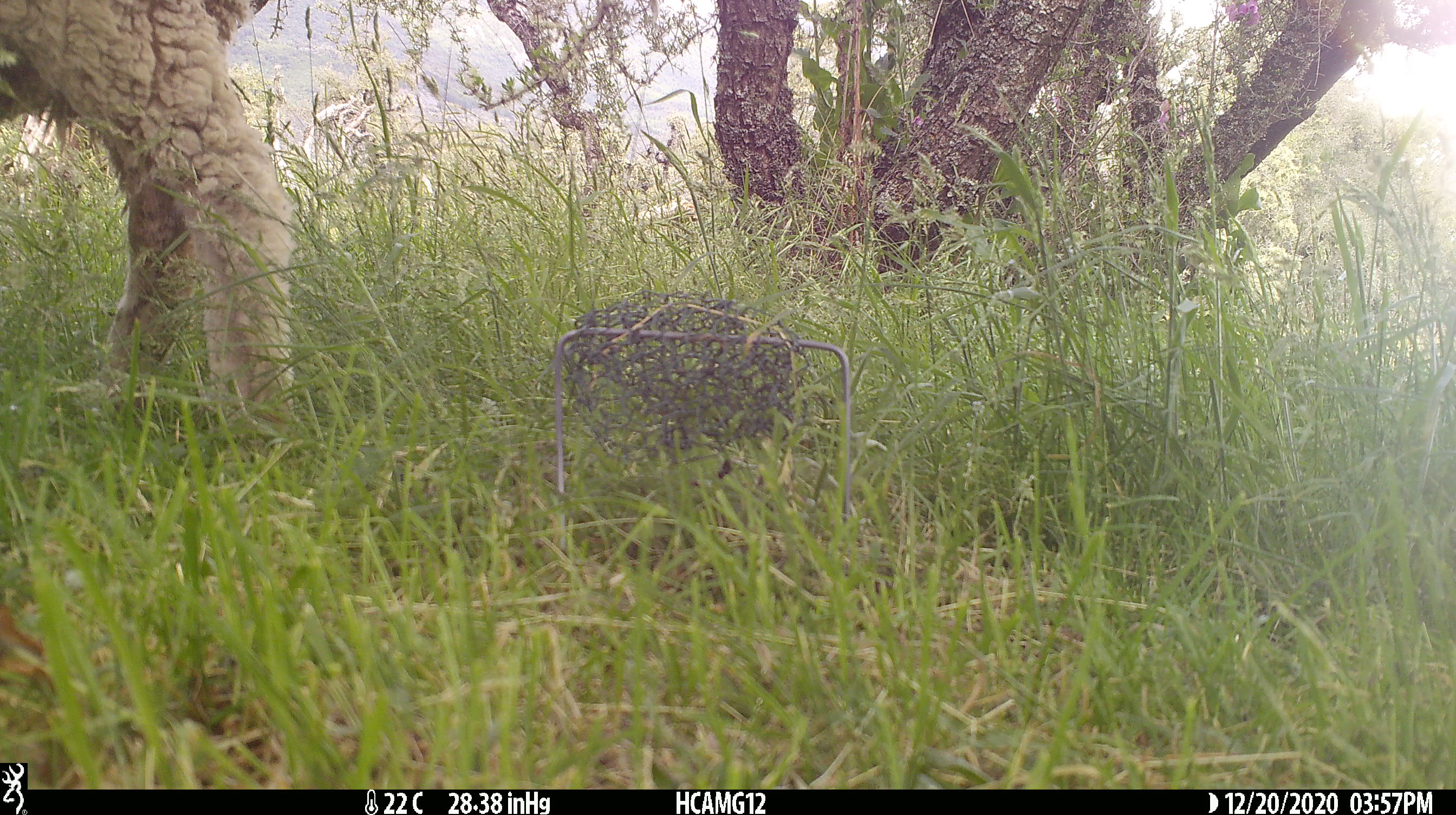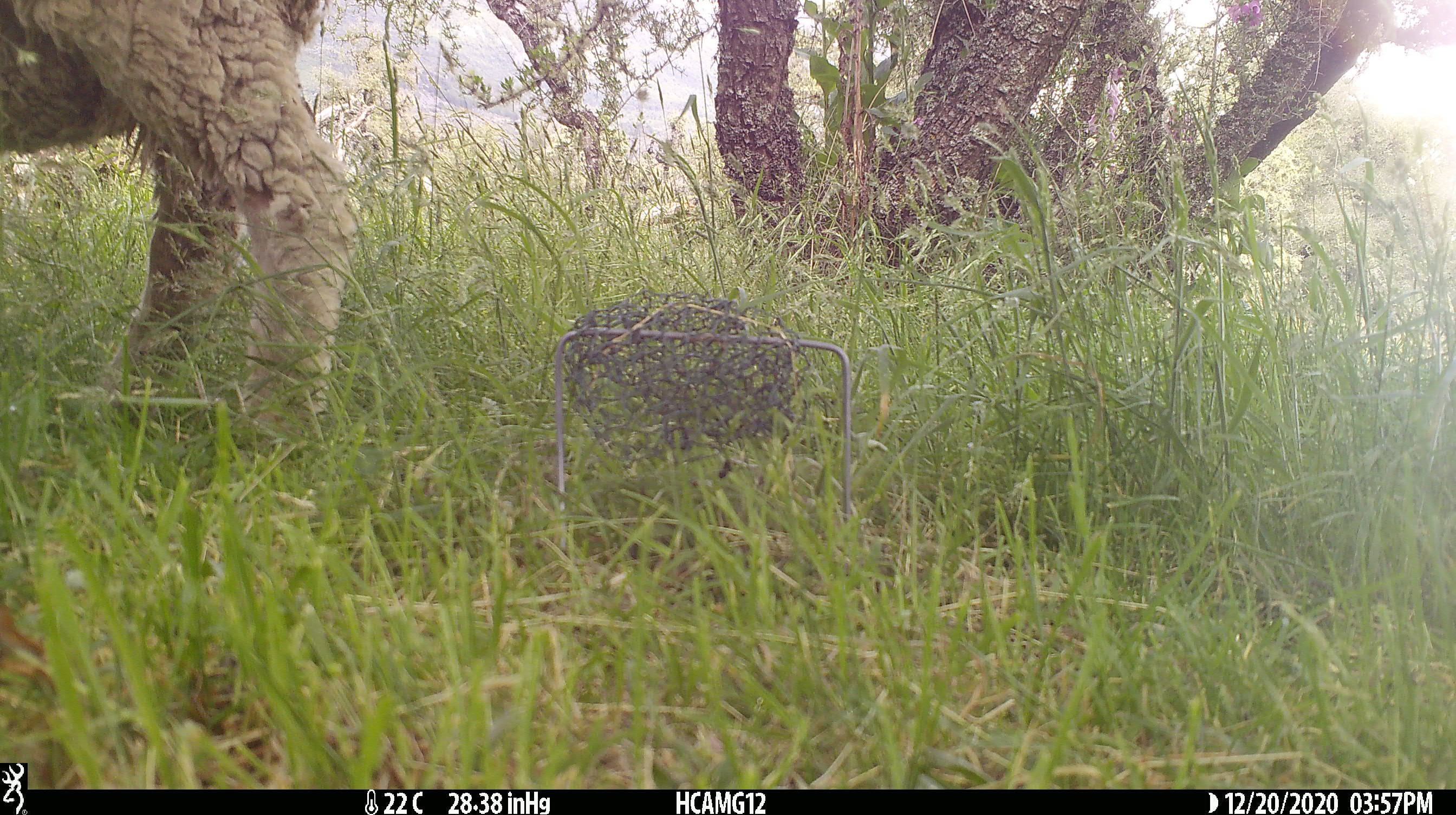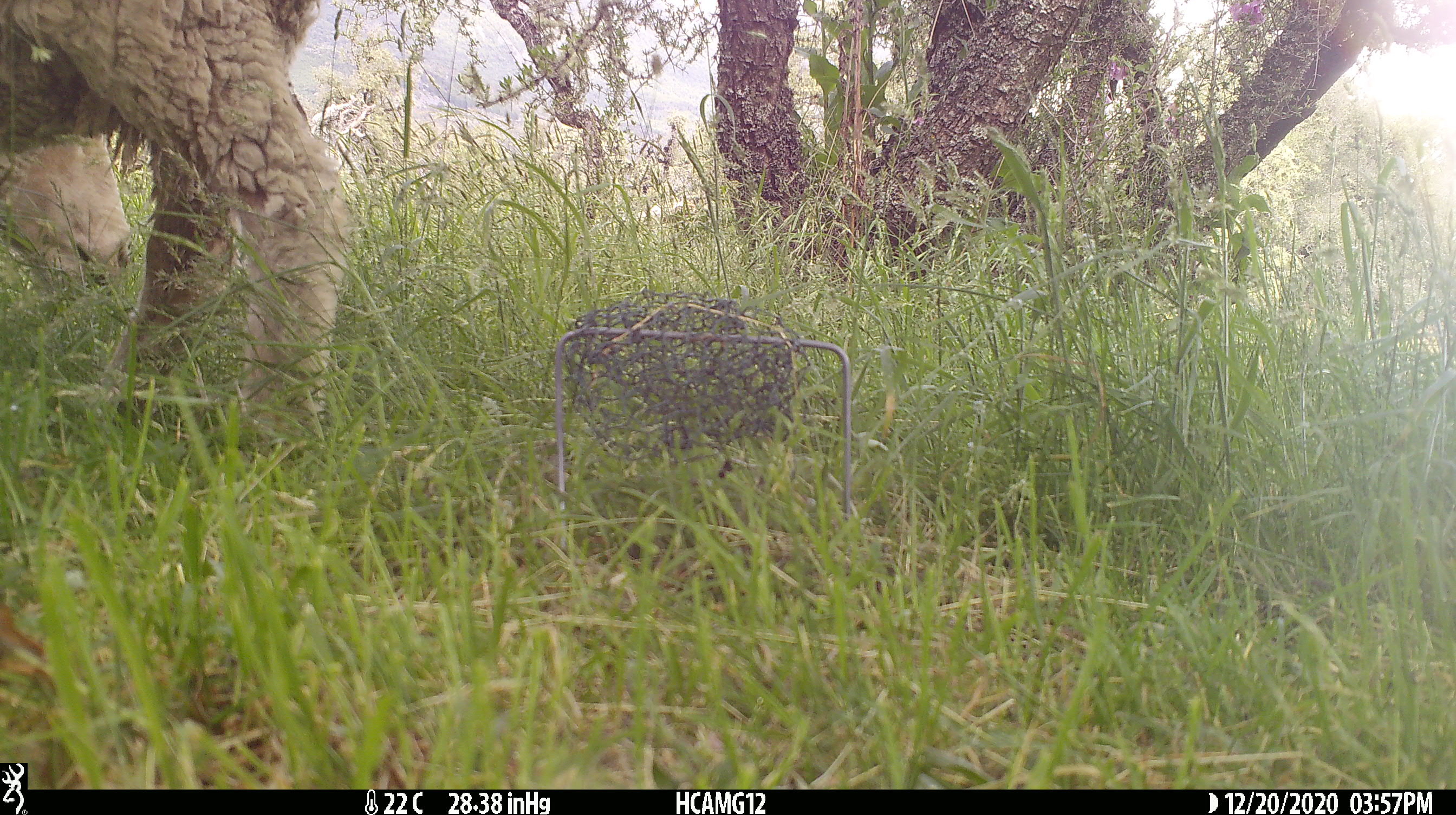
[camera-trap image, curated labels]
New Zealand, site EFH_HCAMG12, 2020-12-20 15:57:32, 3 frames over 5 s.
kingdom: Animalia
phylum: Chordata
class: Mammalia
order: Artiodactyla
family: Bovidae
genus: Ovis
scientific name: Ovis aries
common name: domestic sheep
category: sheep